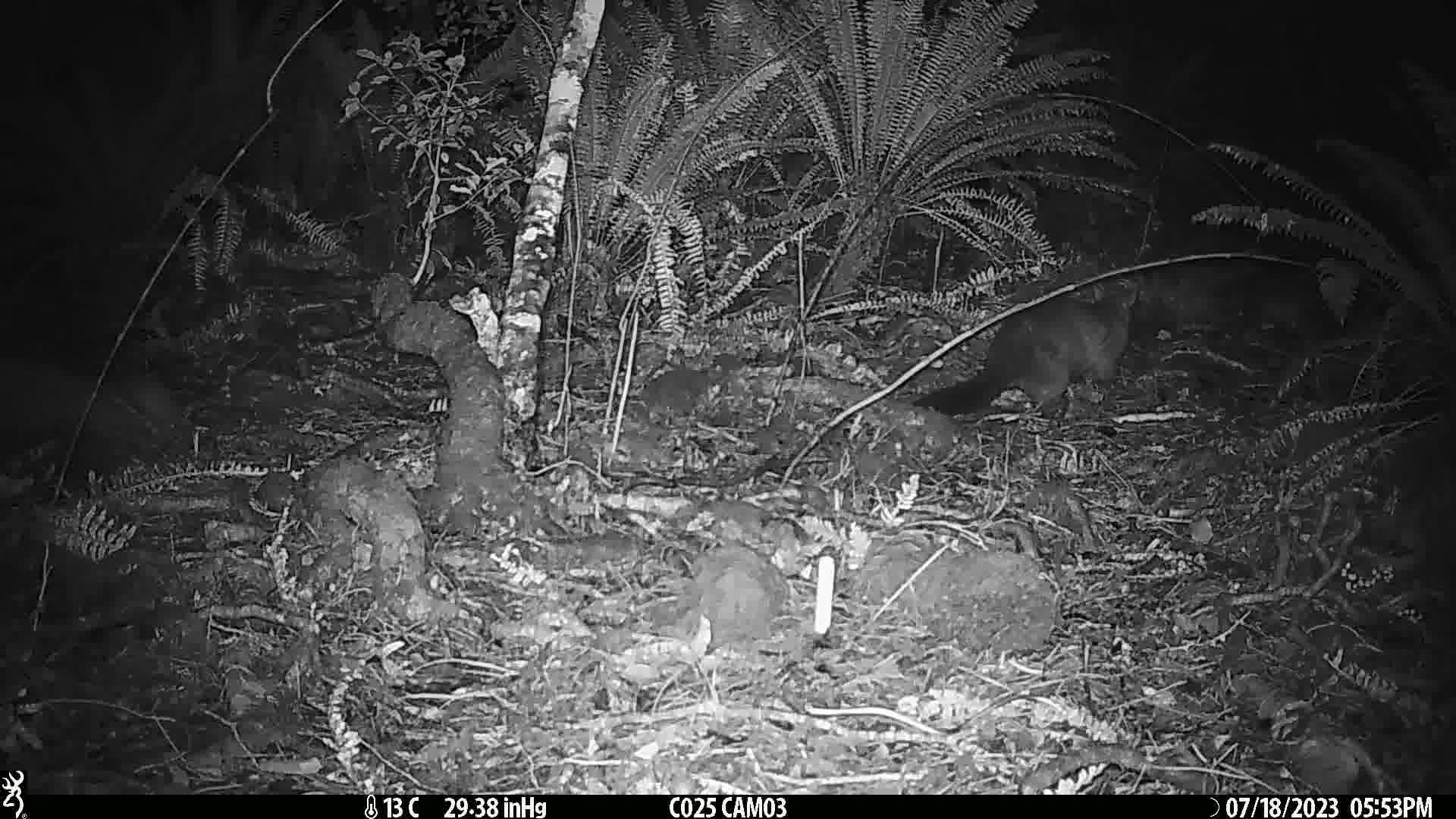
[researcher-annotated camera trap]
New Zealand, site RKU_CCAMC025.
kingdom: Animalia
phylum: Chordata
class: Mammalia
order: Diprotodontia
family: Phalangeridae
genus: Trichosurus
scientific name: Trichosurus vulpecula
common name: common brushtail possum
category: possum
Possum (common brushtail possum) (Trichosurus vulpecula).